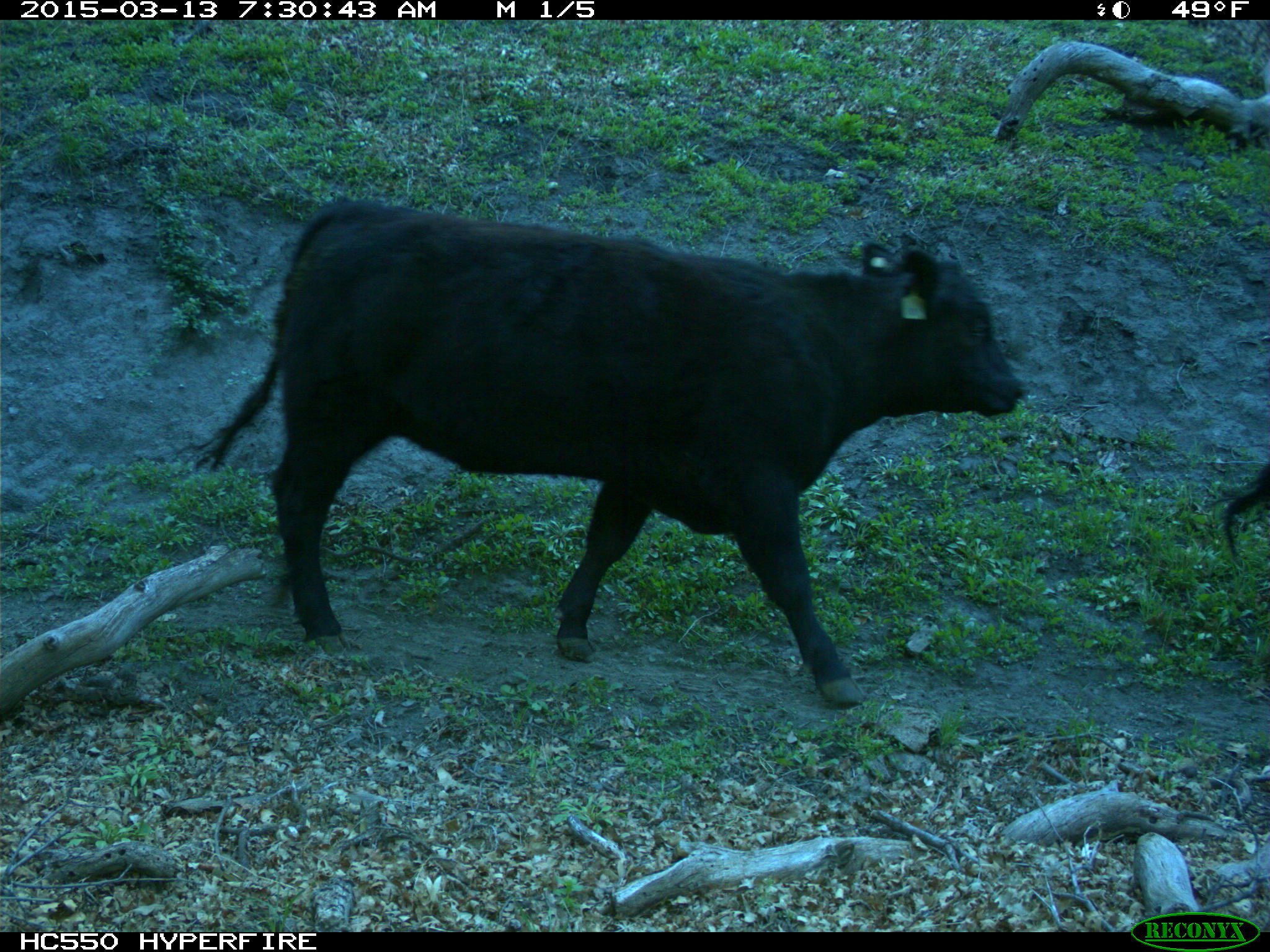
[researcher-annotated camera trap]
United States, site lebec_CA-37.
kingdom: Animalia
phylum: Chordata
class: Mammalia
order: Artiodactyla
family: Bovidae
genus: Bos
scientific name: Bos taurus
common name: domestic cow